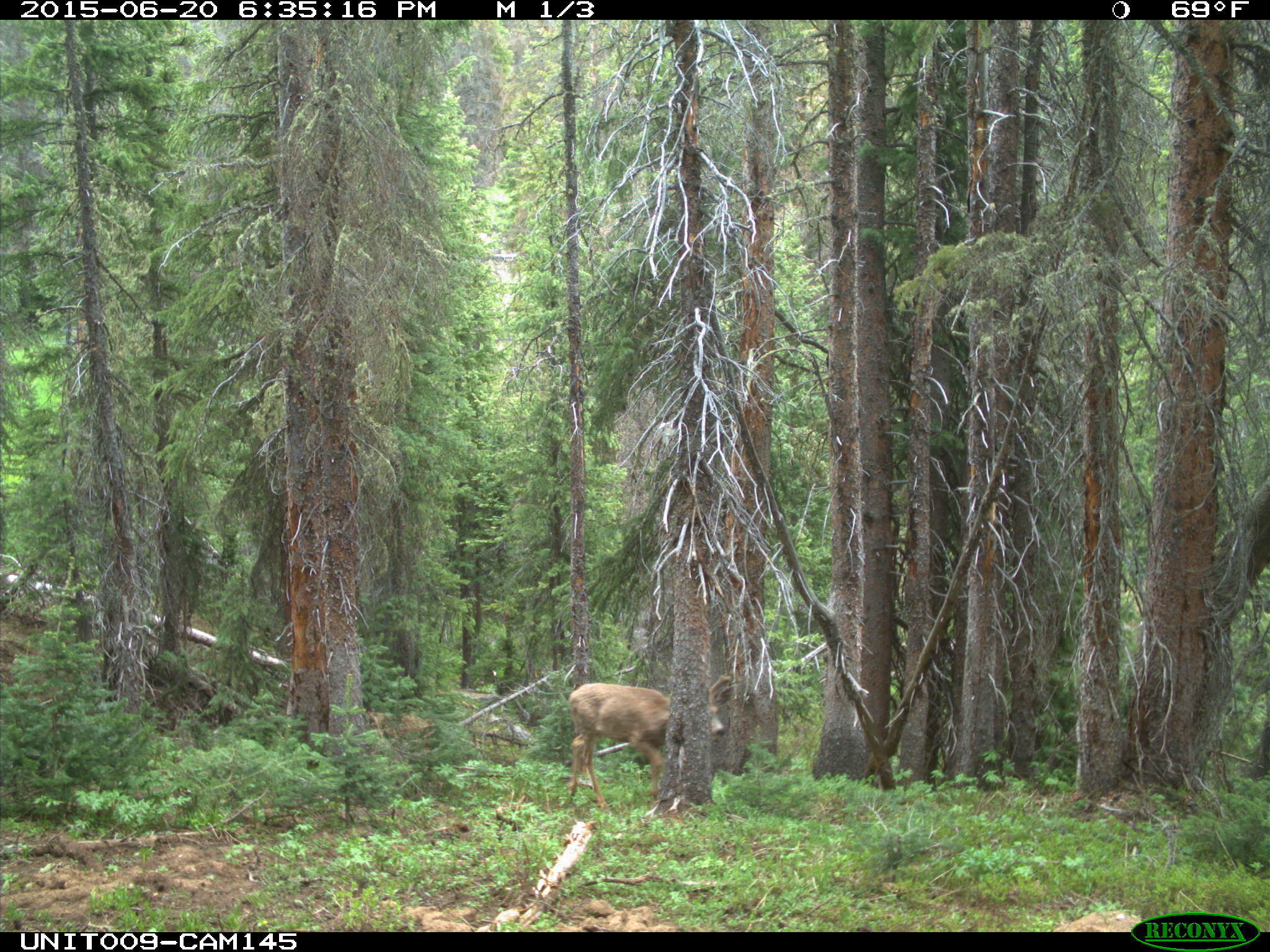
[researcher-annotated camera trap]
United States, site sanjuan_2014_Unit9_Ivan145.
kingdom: Animalia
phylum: Chordata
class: Mammalia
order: Artiodactyla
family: Cervidae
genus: Odocoileus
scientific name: Odocoileus hemionus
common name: mule deer